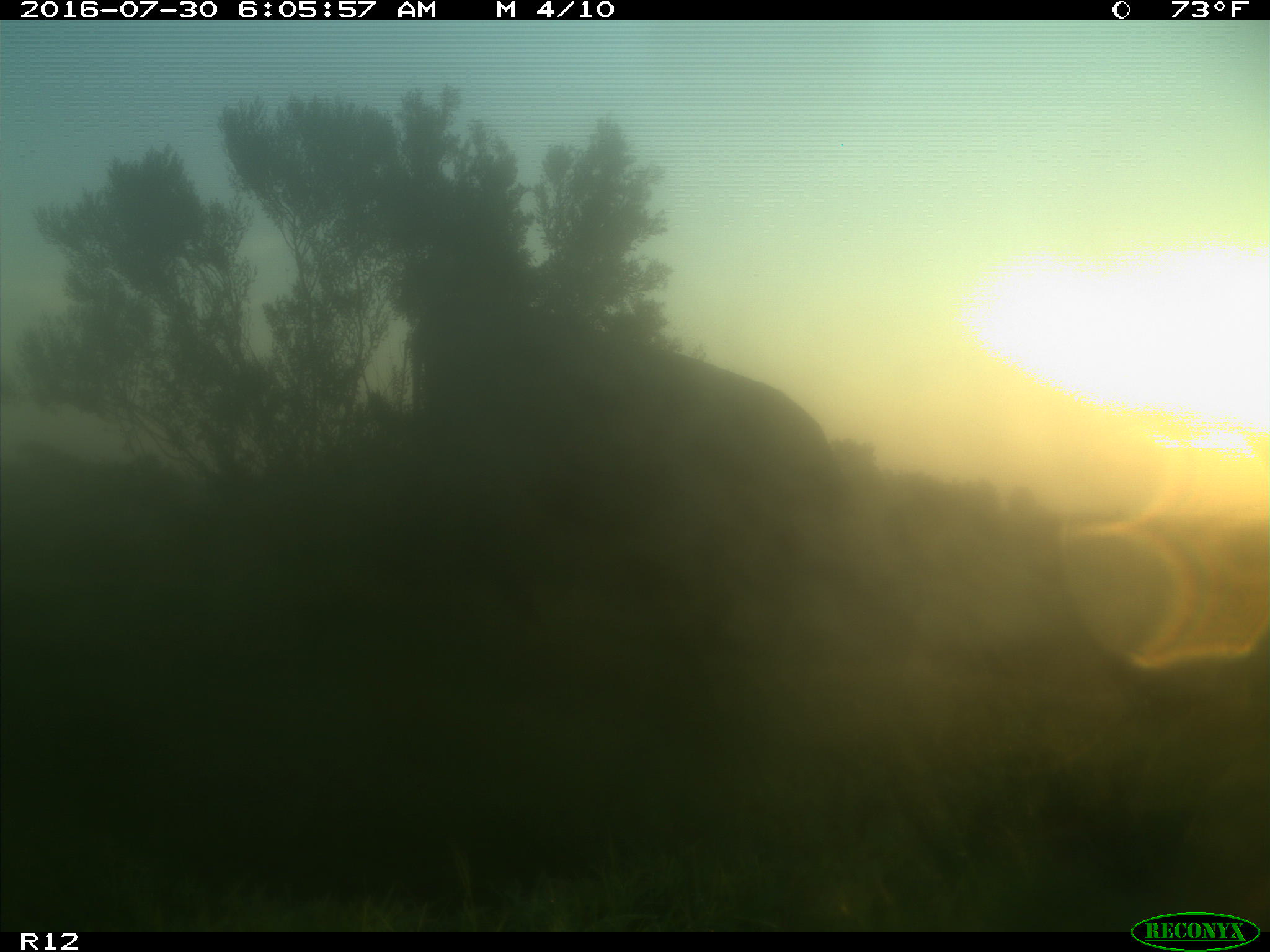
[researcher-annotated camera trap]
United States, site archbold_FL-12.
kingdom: Animalia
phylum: Chordata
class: Mammalia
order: Artiodactyla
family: Bovidae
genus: Bos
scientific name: Bos taurus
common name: domestic cow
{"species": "Bos taurus (domestic cow)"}